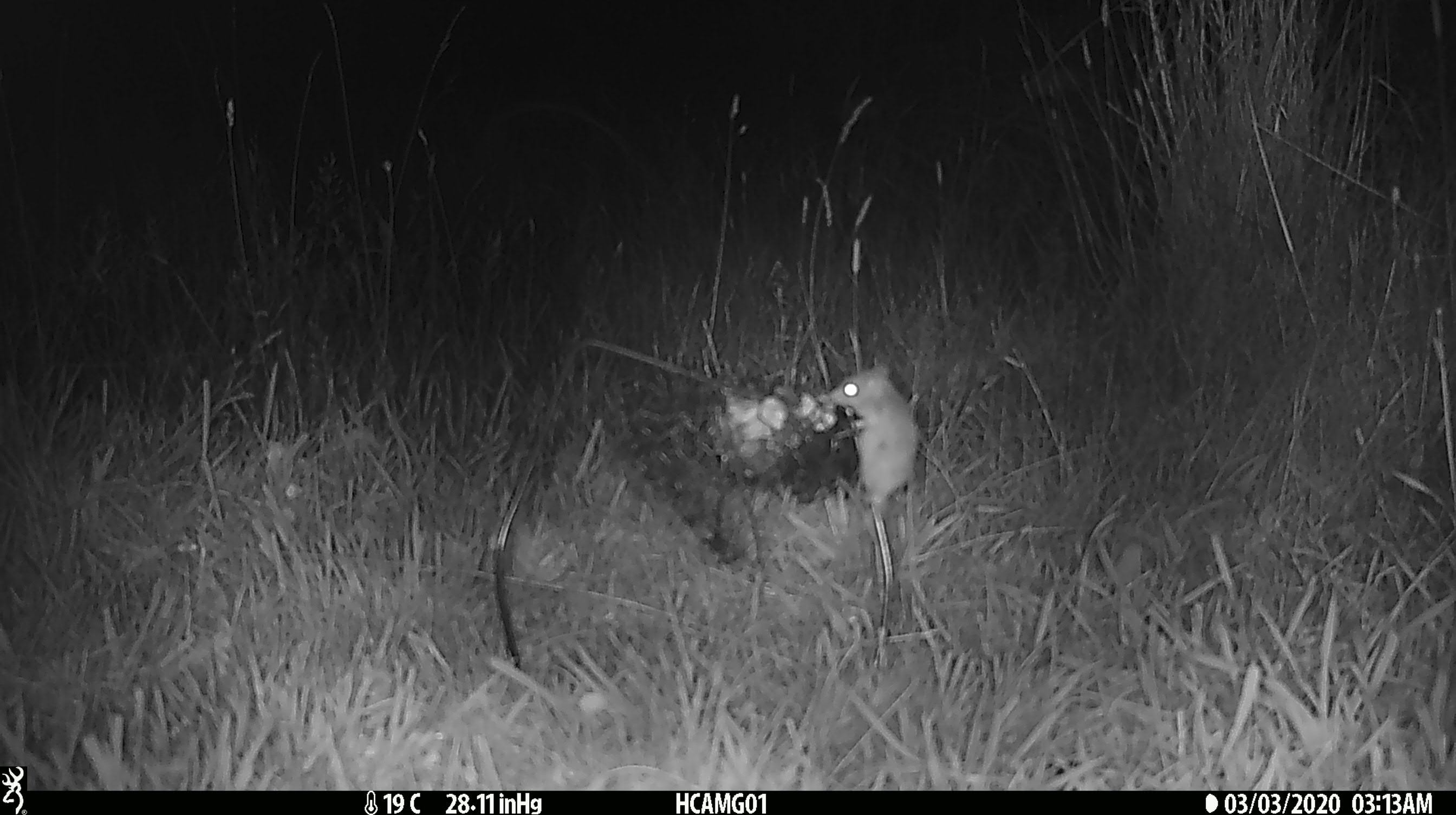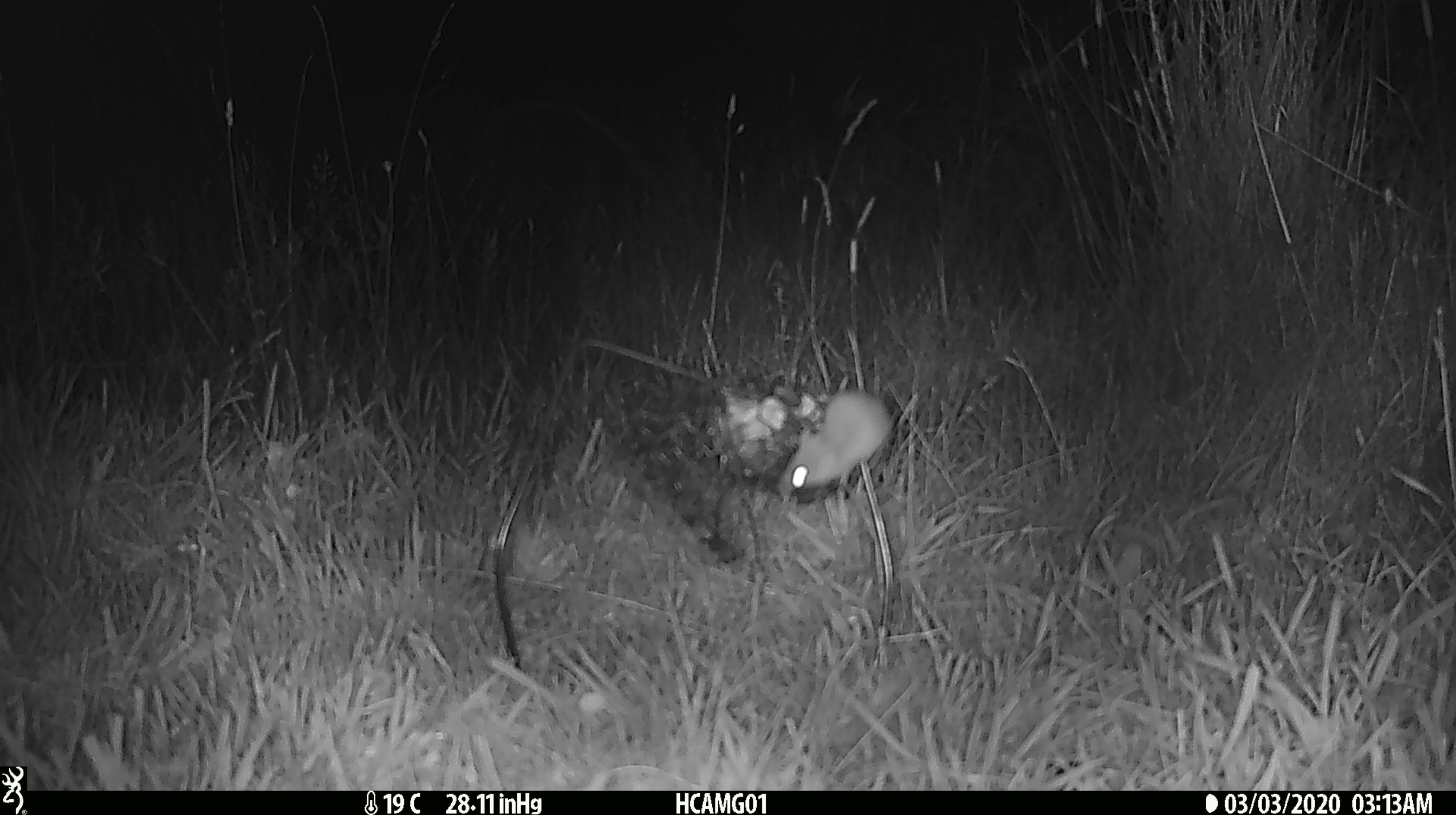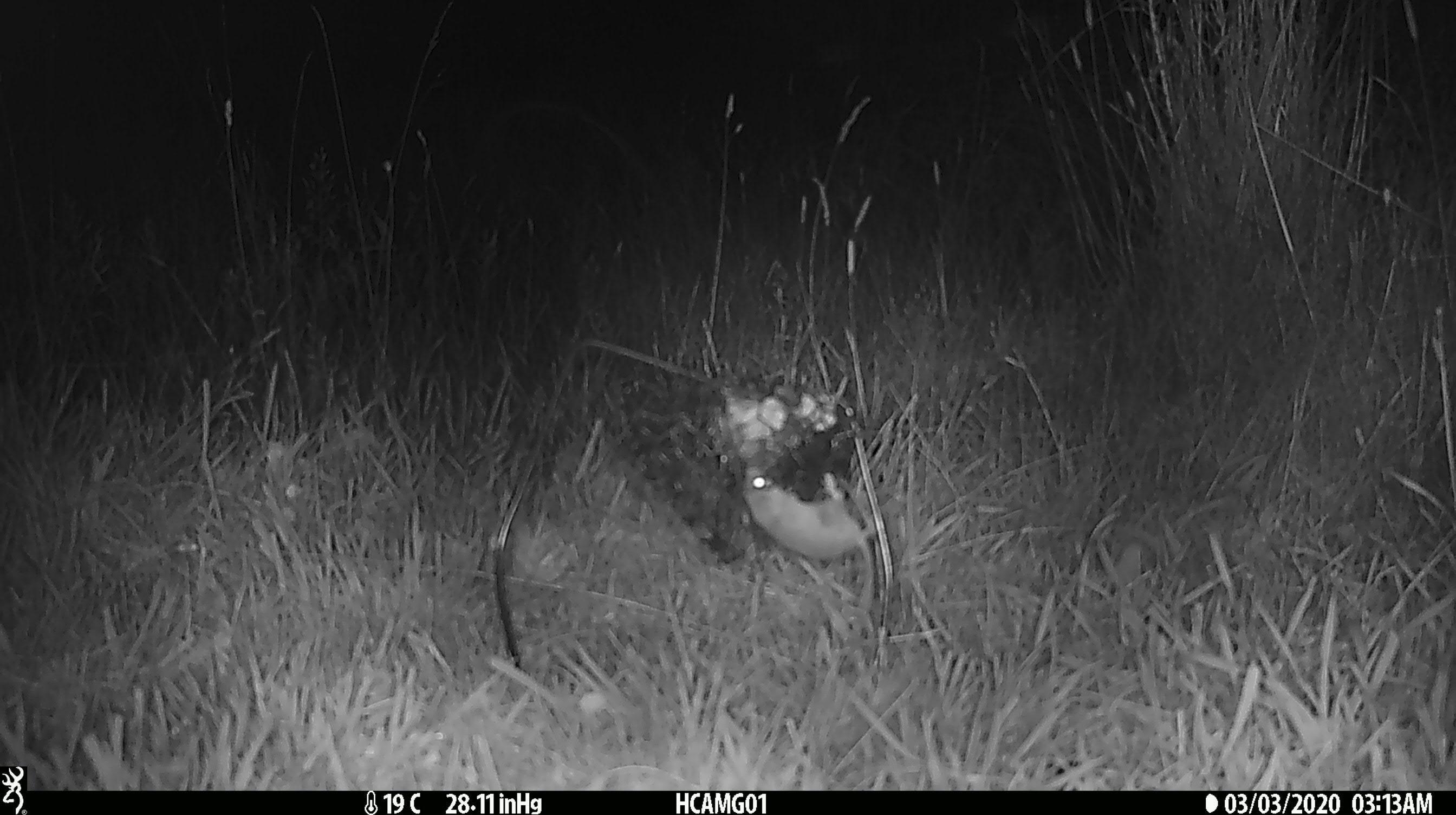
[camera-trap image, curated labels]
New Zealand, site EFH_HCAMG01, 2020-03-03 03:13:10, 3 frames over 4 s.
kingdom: Animalia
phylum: Chordata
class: Mammalia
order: Rodentia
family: Muridae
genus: Mus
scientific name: Mus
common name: mouse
Mouse (Mus).